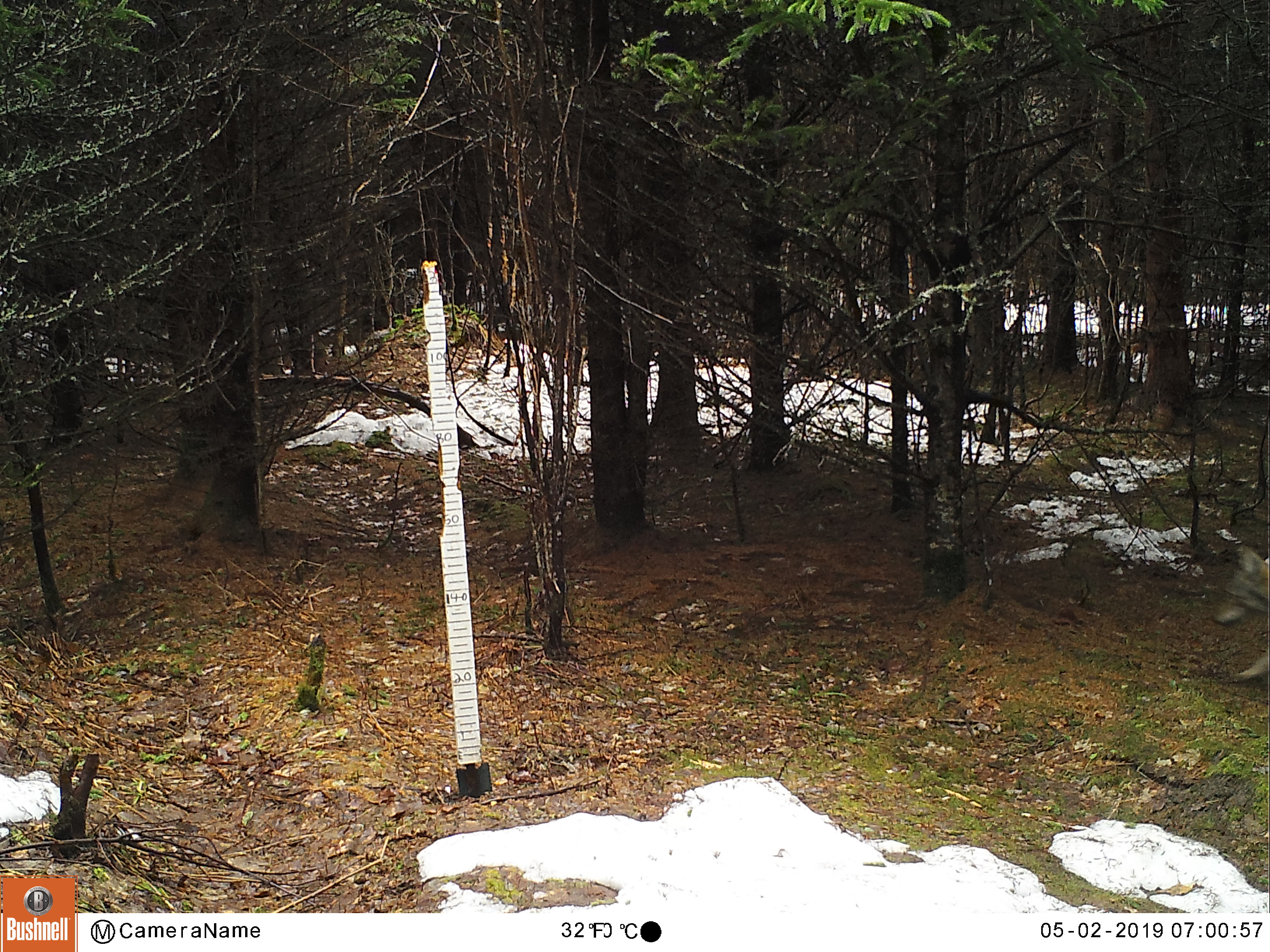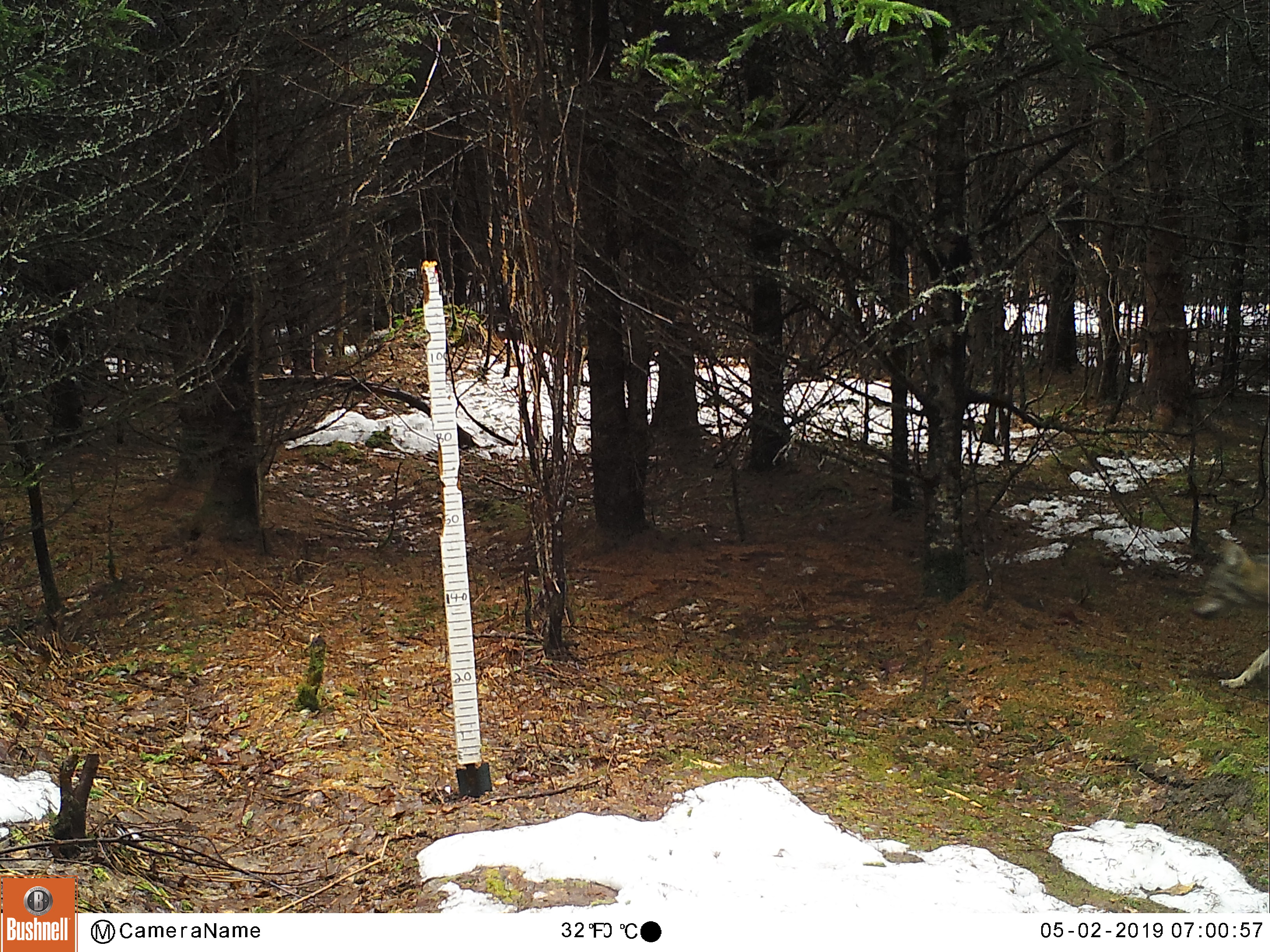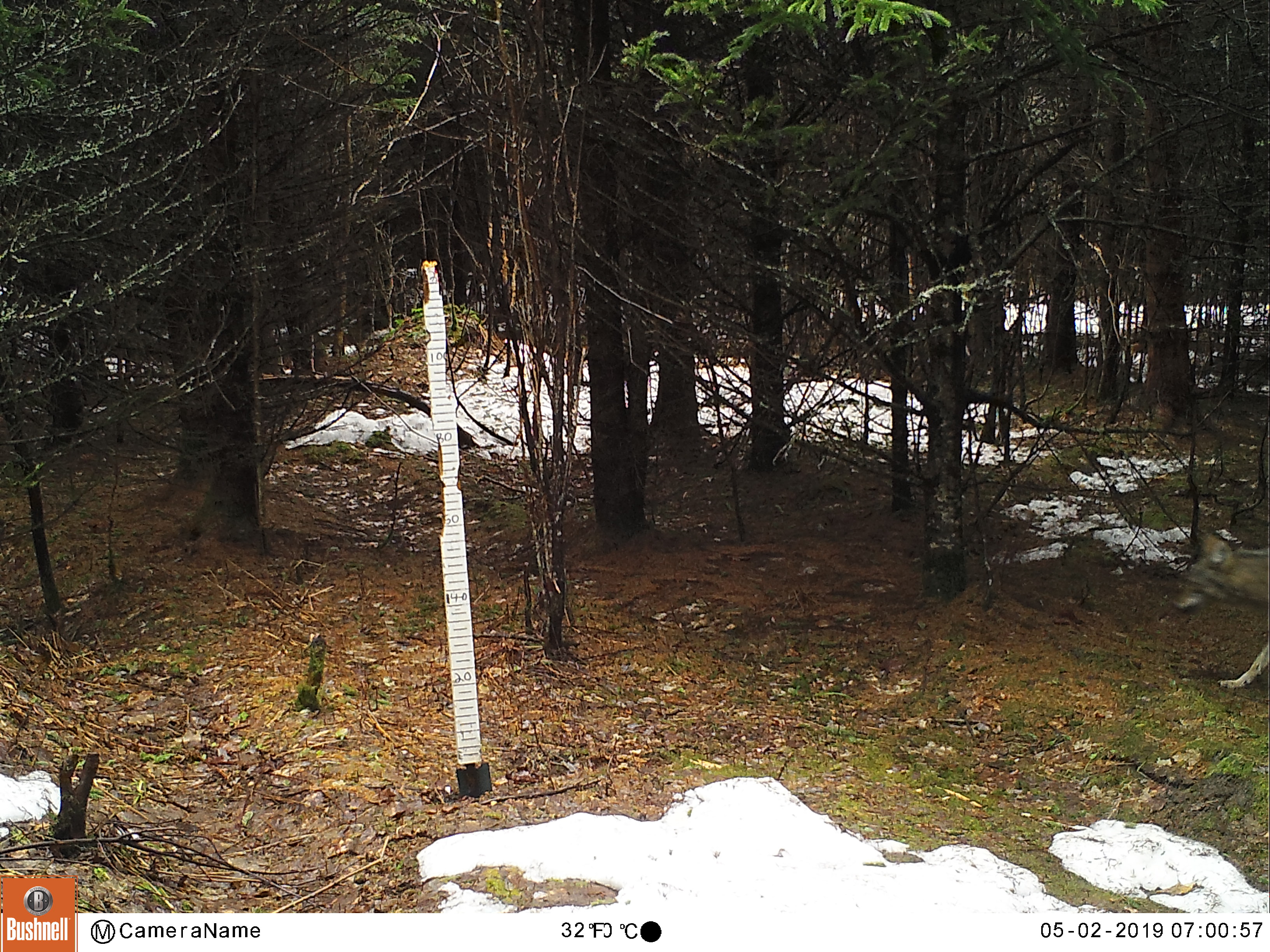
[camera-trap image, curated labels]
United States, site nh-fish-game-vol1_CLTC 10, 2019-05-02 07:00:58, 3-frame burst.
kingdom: Animalia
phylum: Chordata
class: Mammalia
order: Carnivora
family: Canidae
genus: Canis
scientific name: Canis latrans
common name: coyote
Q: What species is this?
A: Coyote (Canis latrans).